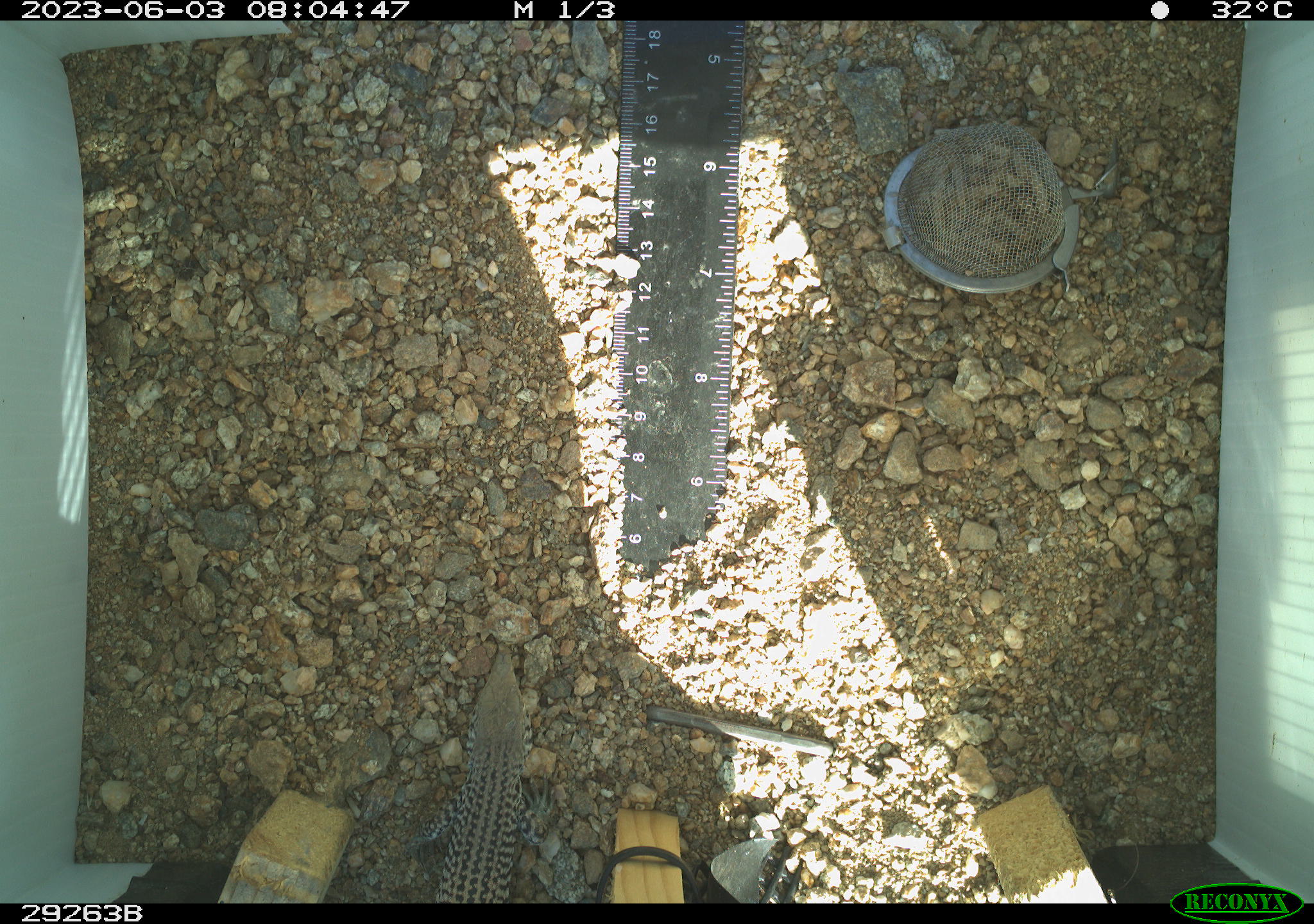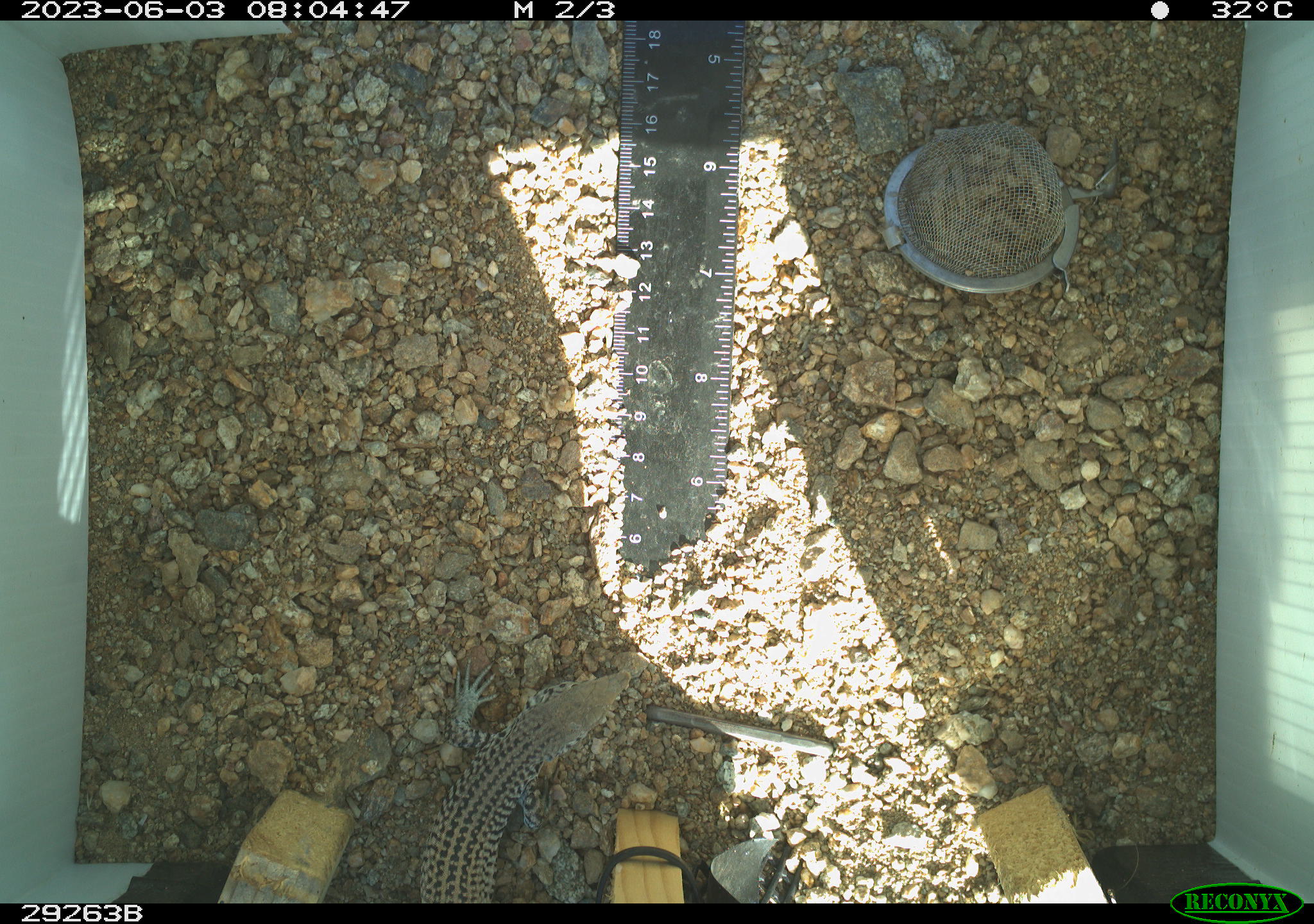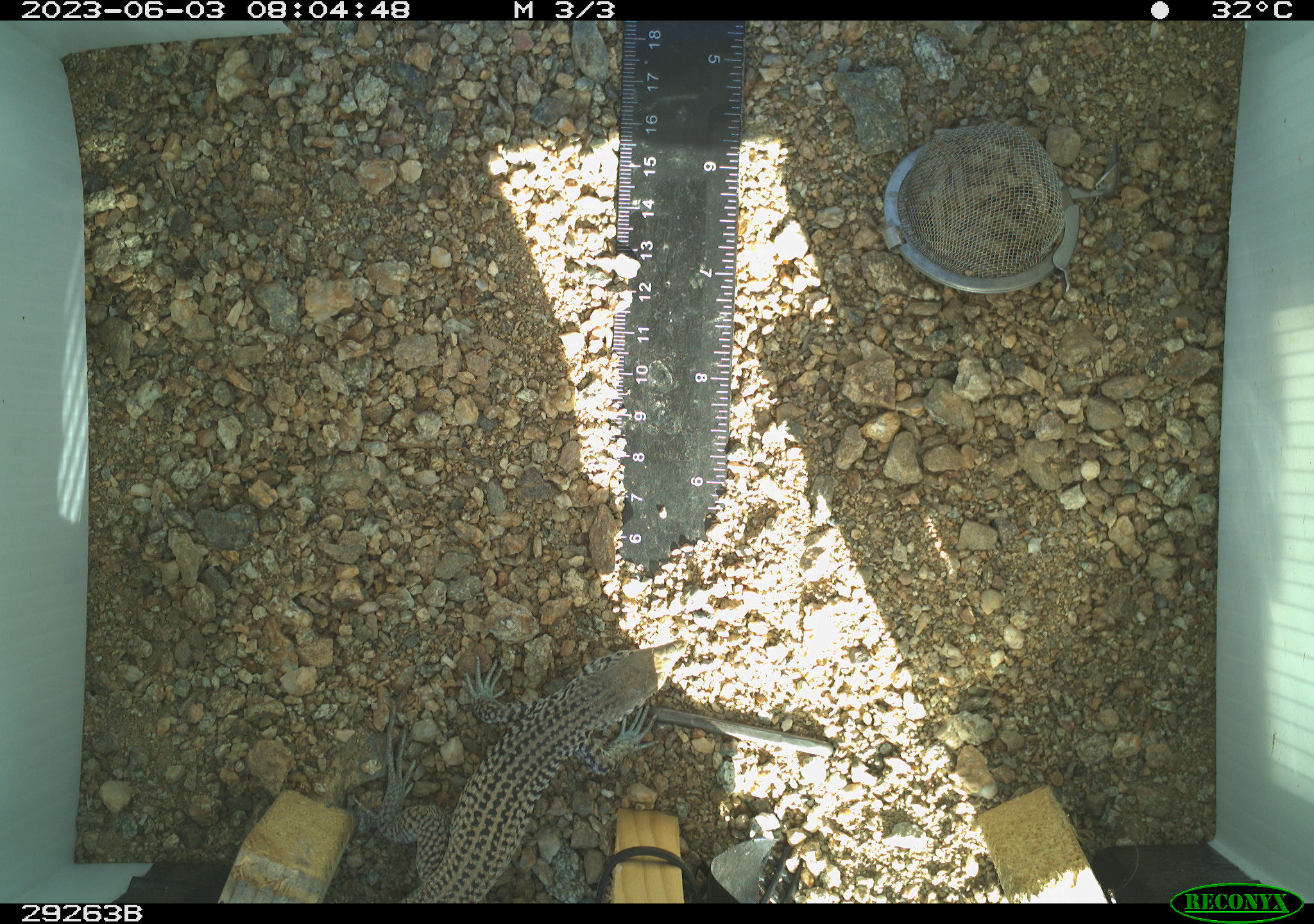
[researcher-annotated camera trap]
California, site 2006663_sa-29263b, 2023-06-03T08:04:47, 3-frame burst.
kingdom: Animalia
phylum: Chordata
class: Reptilia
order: Squamata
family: Teiidae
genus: Aspidoscelis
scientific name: Aspidoscelis tigris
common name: western whiptail